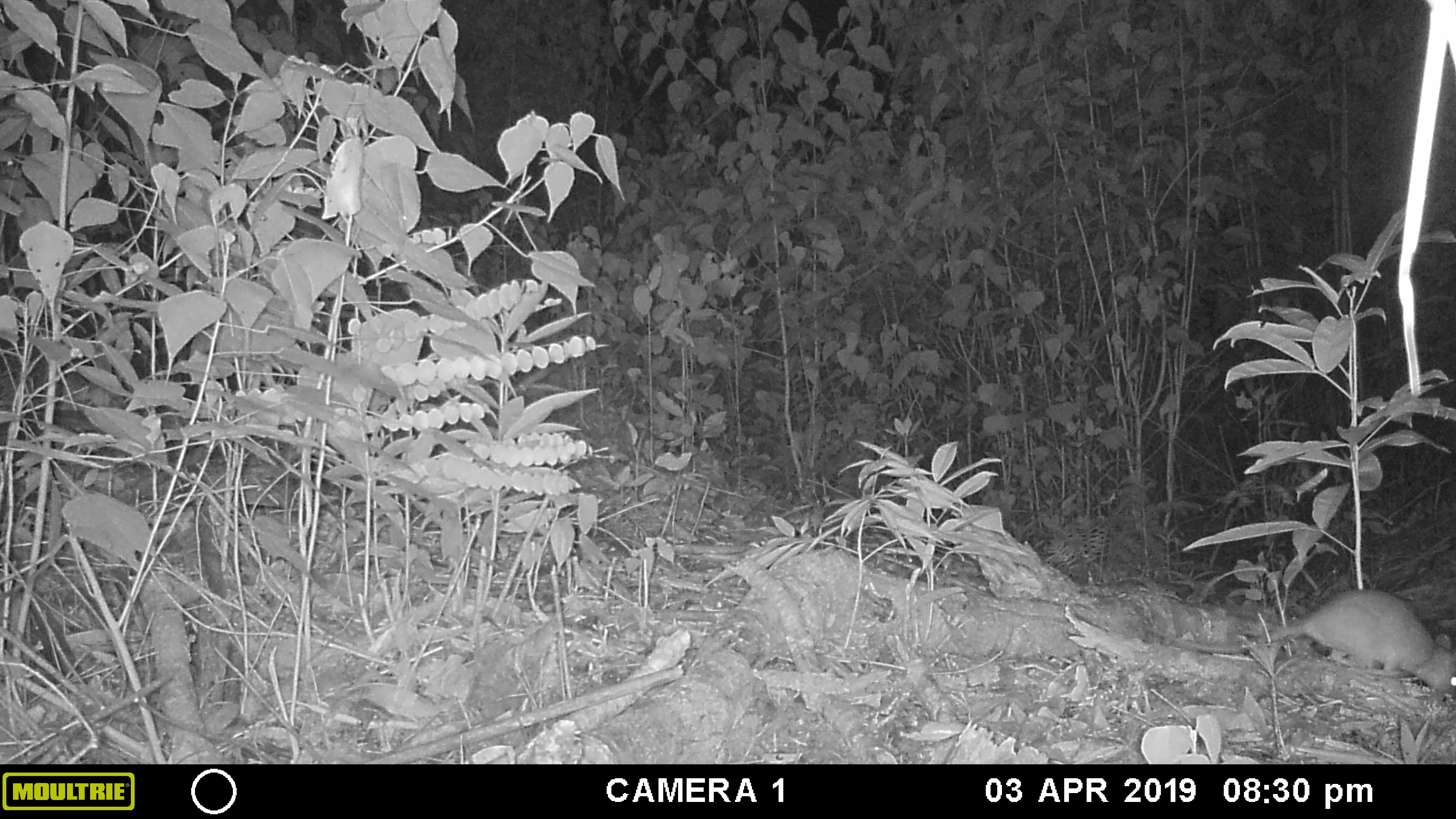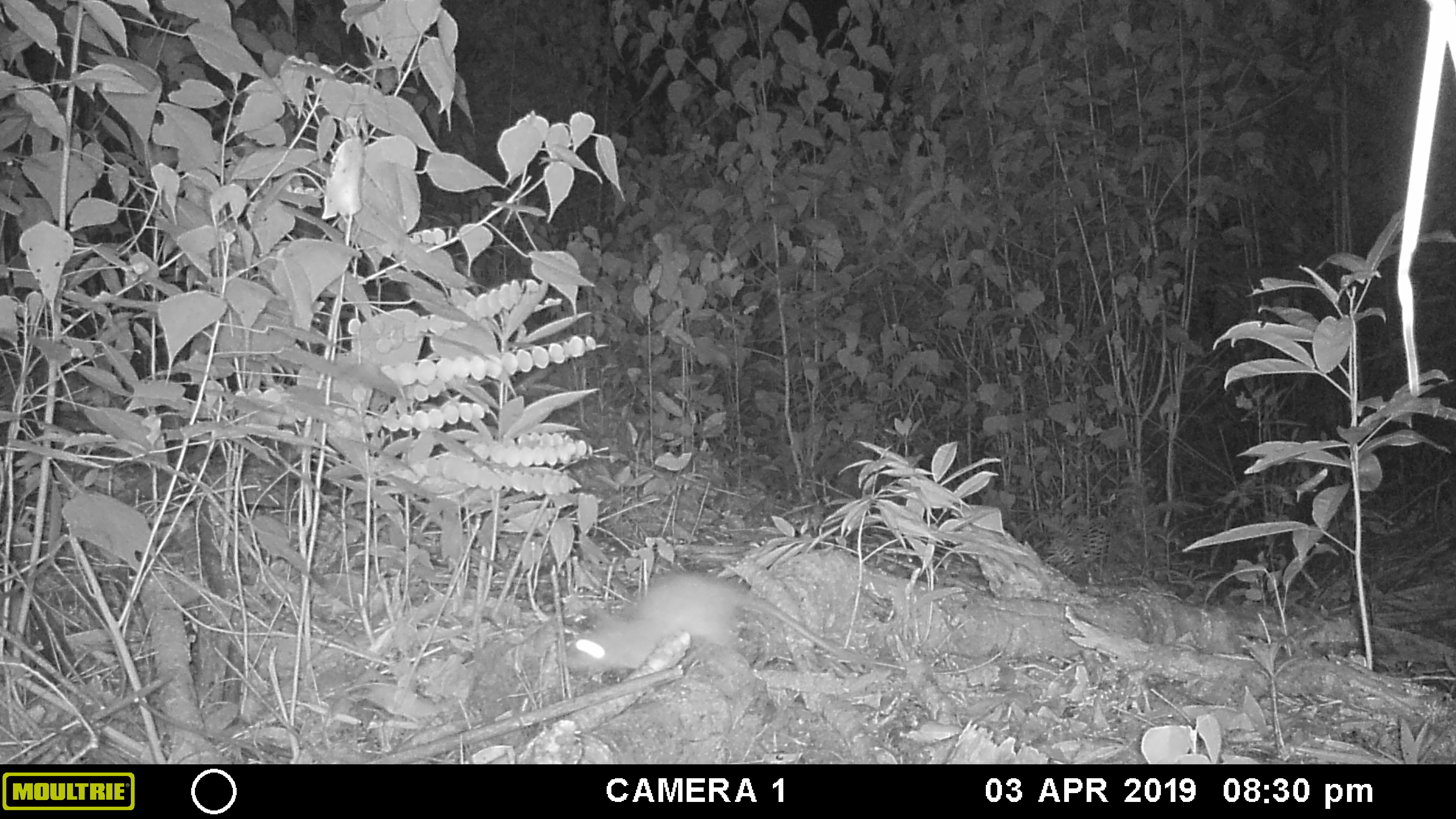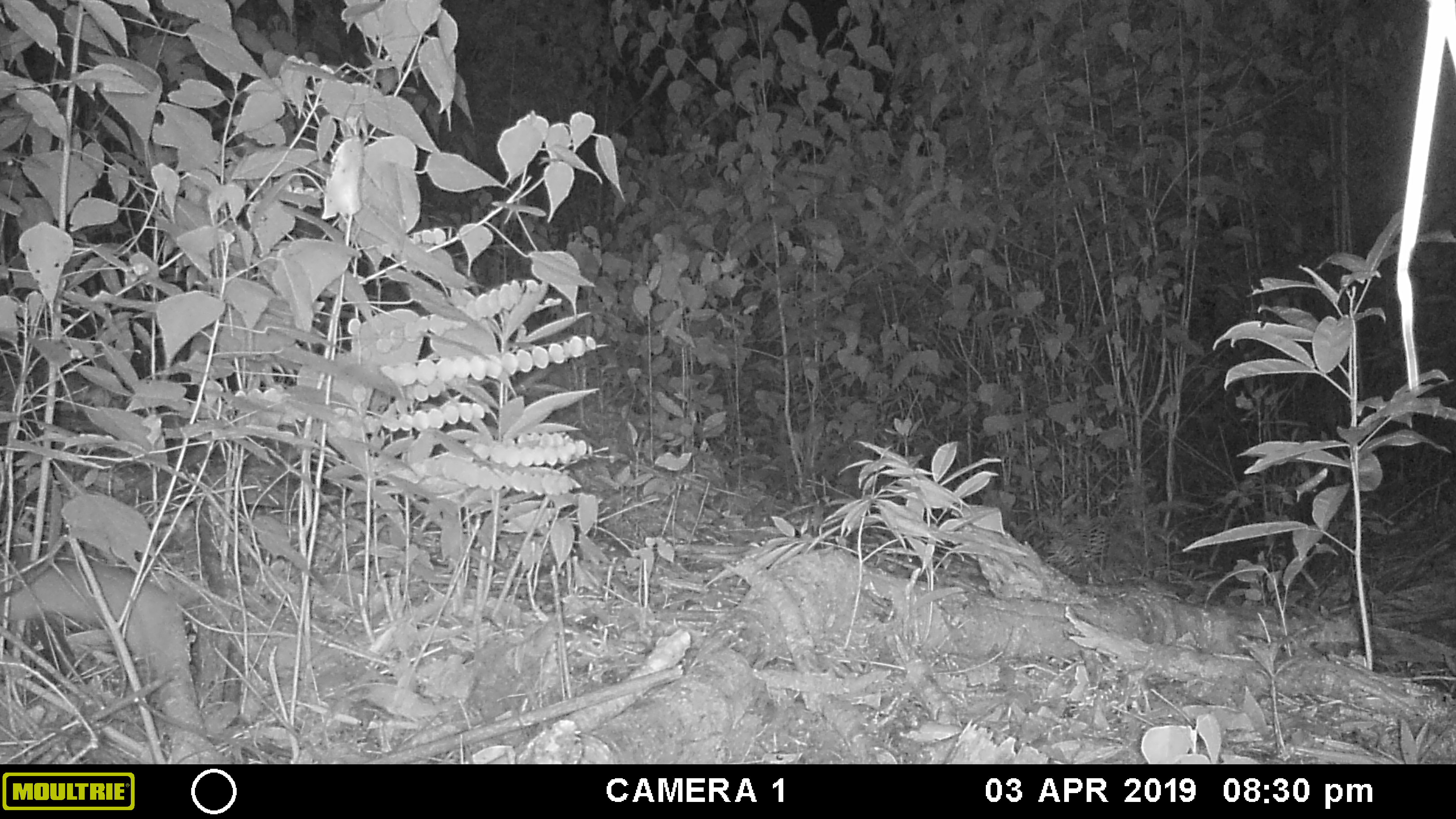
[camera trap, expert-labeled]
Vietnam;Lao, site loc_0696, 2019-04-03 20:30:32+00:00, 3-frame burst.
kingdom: Animalia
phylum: Chordata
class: Mammalia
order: Rodentia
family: Muridae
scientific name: Muridae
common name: old-world mice and rats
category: unidentified murid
Unidentified murid (old-world mice and rats) (Muridae). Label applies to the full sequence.